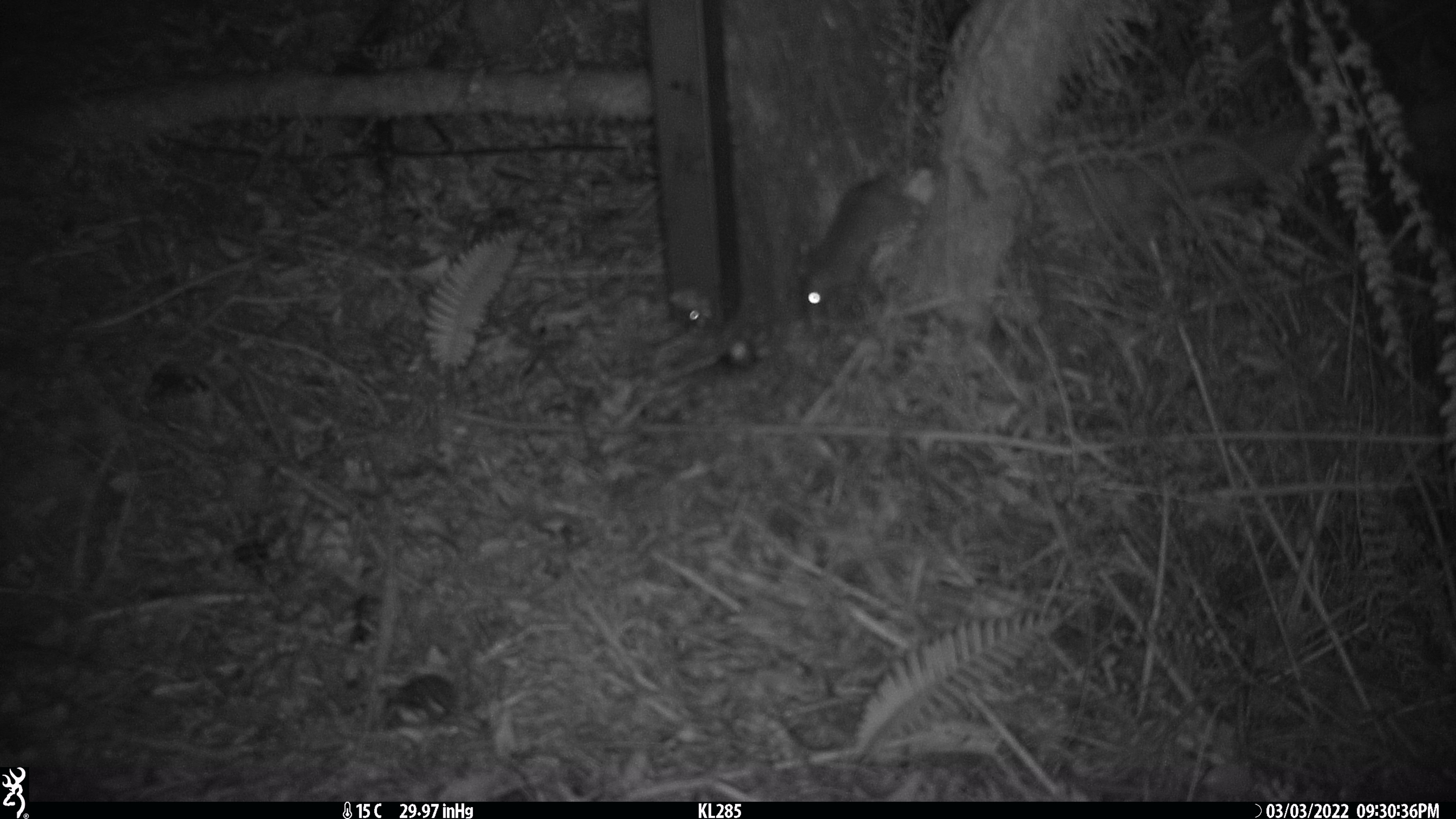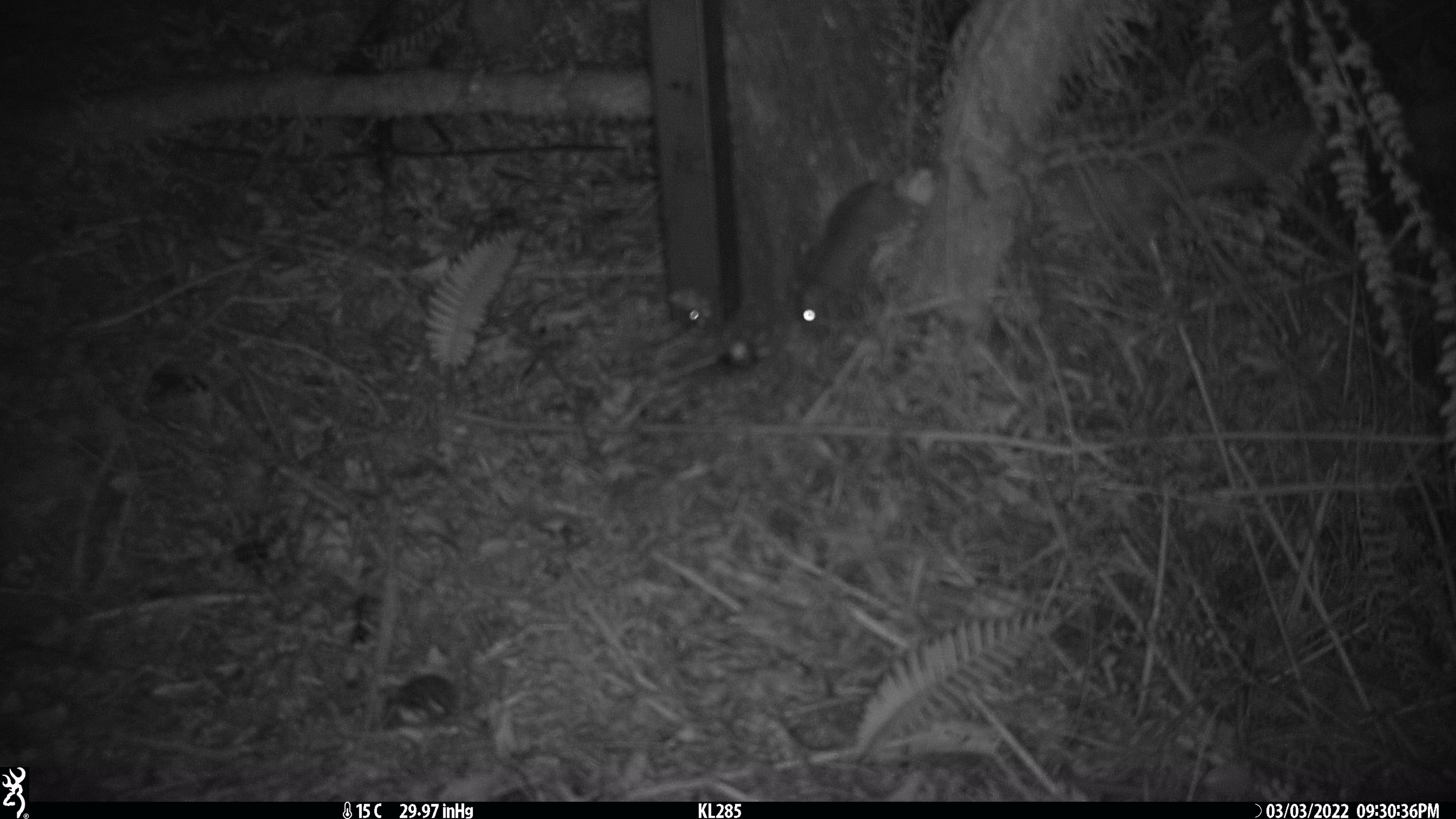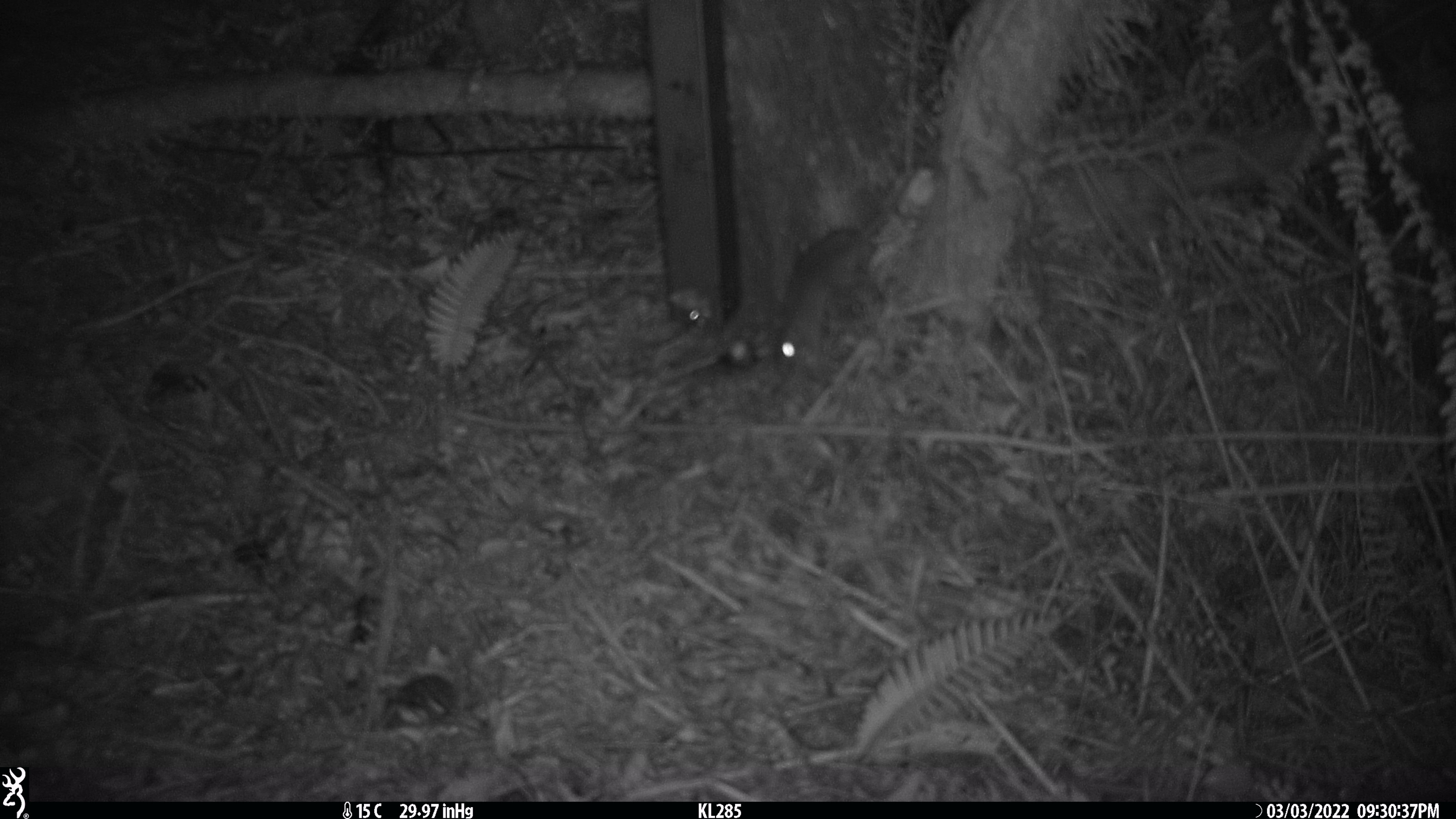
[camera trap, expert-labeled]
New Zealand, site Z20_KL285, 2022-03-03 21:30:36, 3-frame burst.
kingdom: Animalia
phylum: Chordata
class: Mammalia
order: Rodentia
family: Muridae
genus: Rattus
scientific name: Rattus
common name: rat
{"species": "rat (Rattus)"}